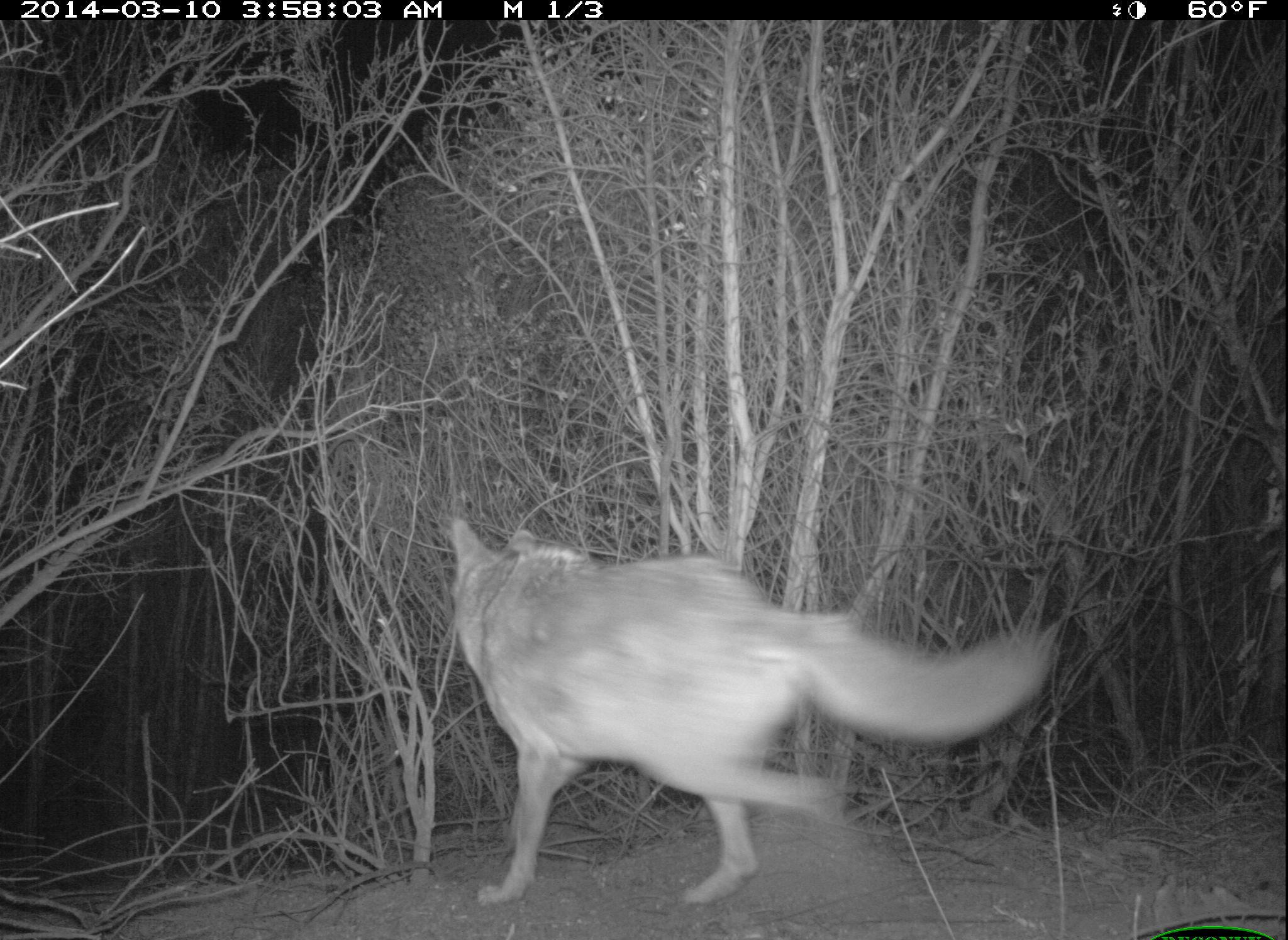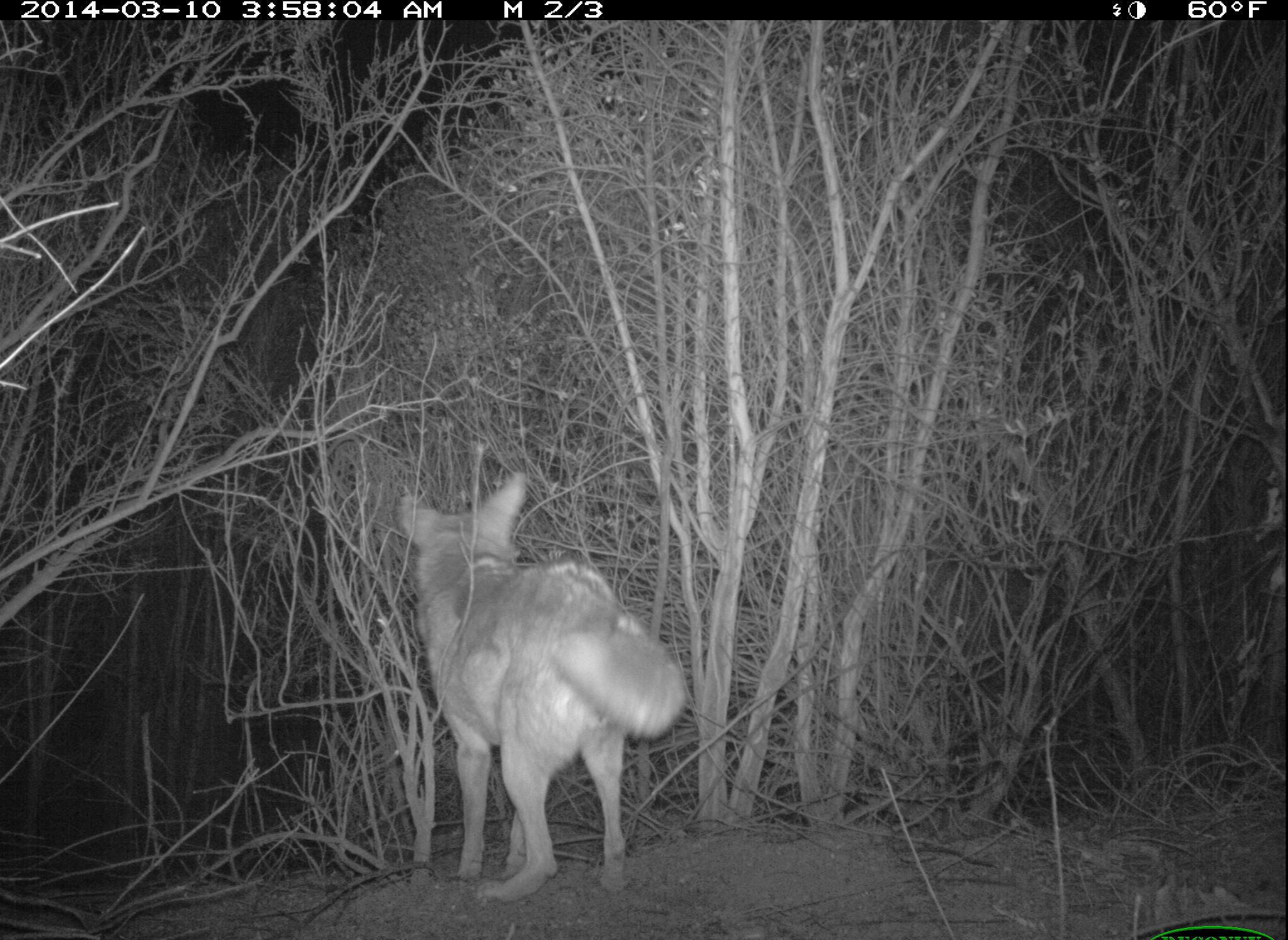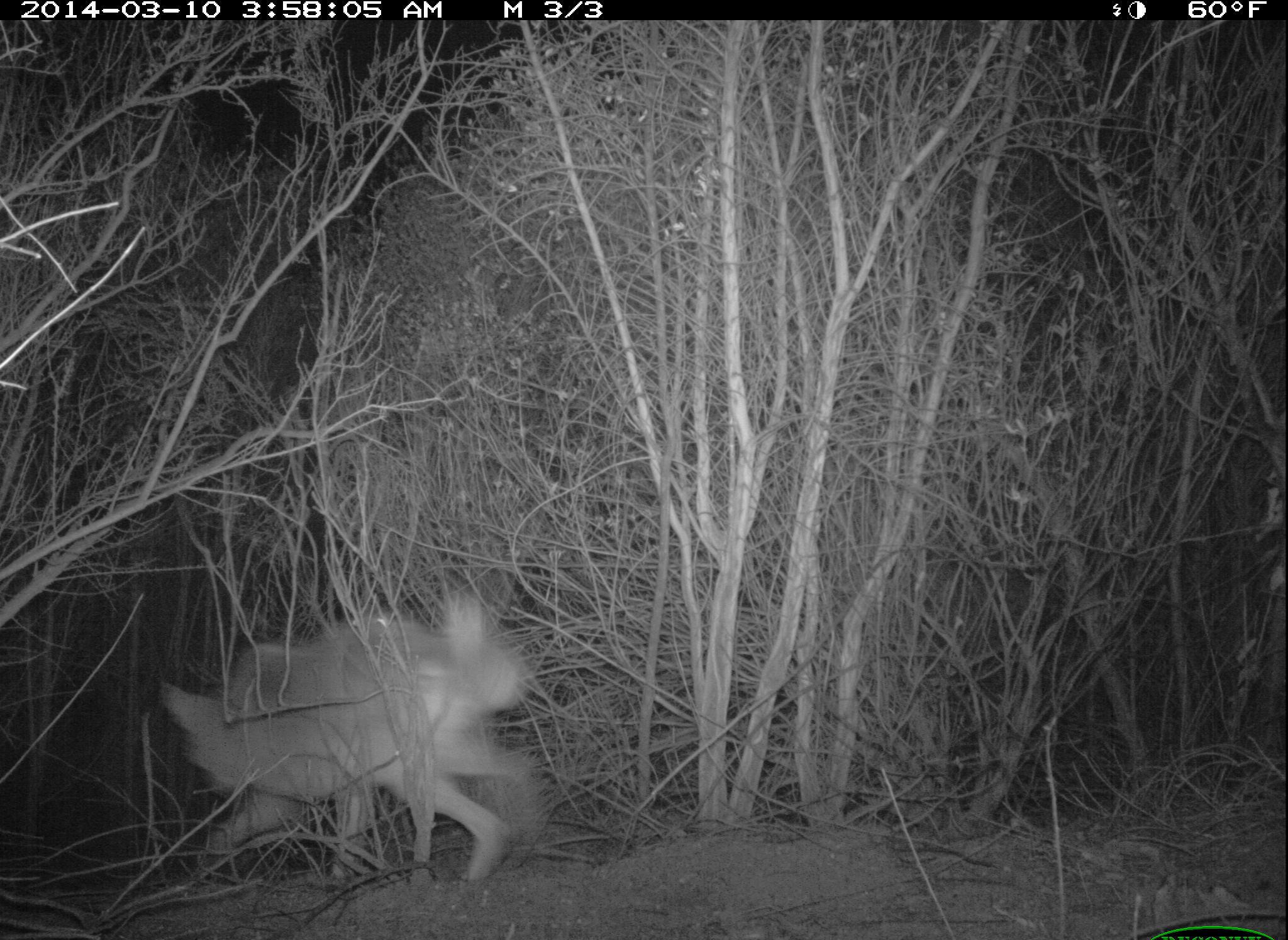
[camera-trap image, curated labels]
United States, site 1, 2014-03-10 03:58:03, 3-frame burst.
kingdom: Animalia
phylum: Chordata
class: Mammalia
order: Carnivora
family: Canidae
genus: Canis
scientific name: Canis latrans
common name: coyote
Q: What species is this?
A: Coyote (Canis latrans).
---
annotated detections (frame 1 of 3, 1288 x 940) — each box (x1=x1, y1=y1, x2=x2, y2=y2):
coyote: (x1=446, y1=516, x2=1053, y2=907)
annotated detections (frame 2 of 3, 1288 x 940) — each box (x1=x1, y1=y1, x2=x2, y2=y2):
coyote: (x1=398, y1=473, x2=684, y2=901)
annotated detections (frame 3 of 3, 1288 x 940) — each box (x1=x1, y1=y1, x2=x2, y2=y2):
coyote: (x1=157, y1=594, x2=527, y2=887)